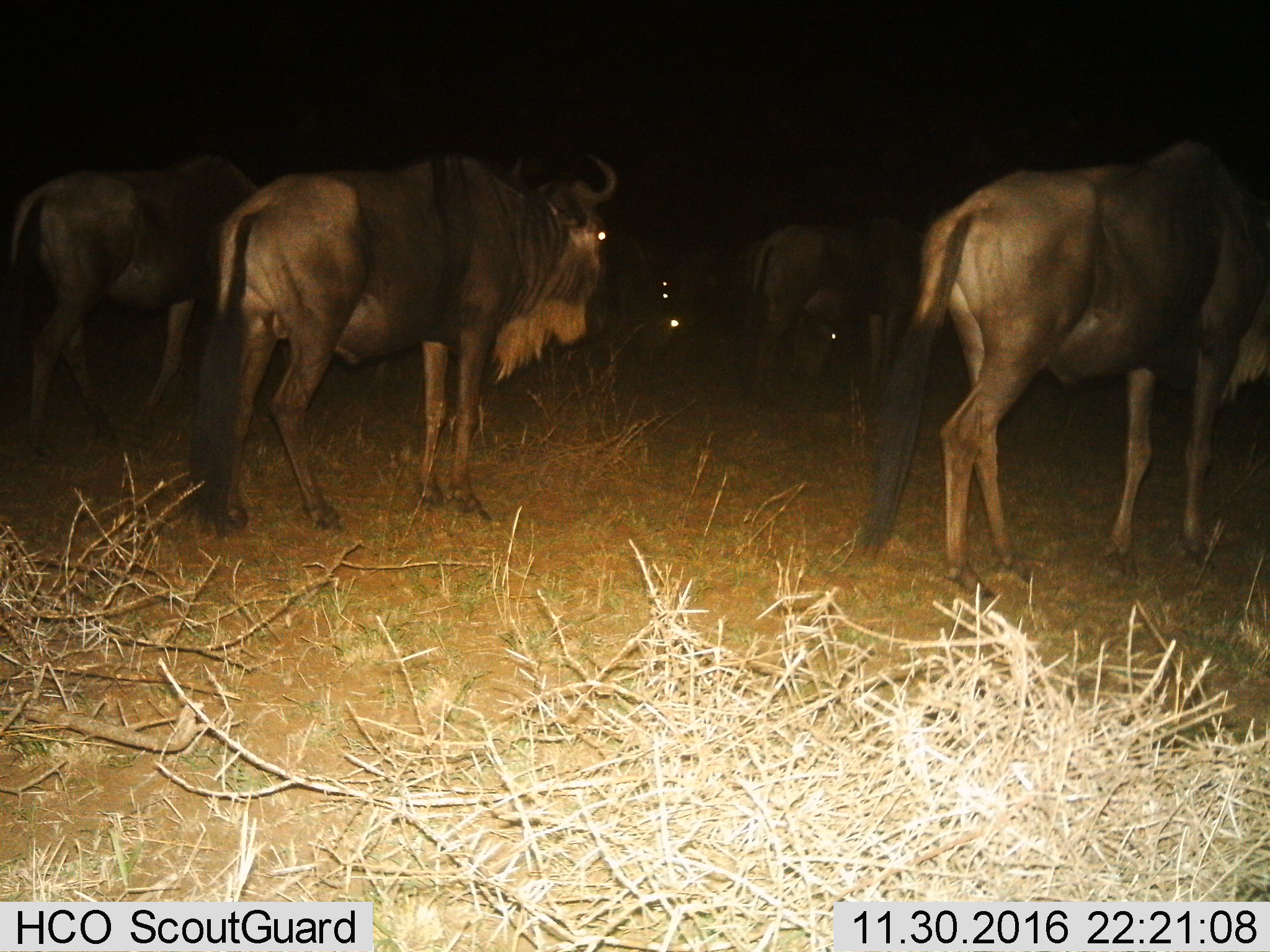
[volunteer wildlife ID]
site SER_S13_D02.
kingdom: Animalia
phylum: Chordata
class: Mammalia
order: Artiodactyla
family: Bovidae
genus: Connochaetes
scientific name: Connochaetes taurinus taurinus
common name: blue wildebeest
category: wildebeestblue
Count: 6.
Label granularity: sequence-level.